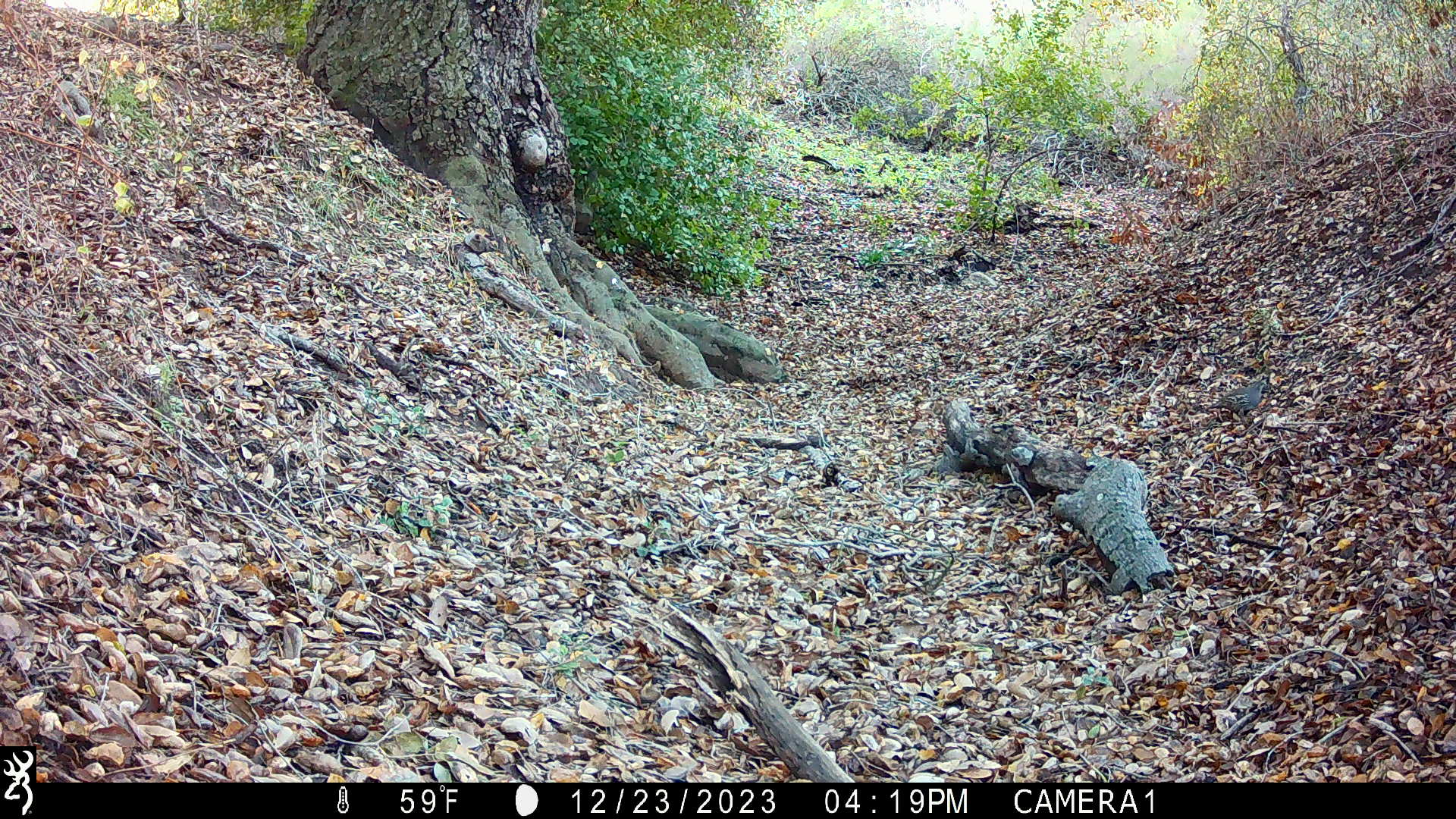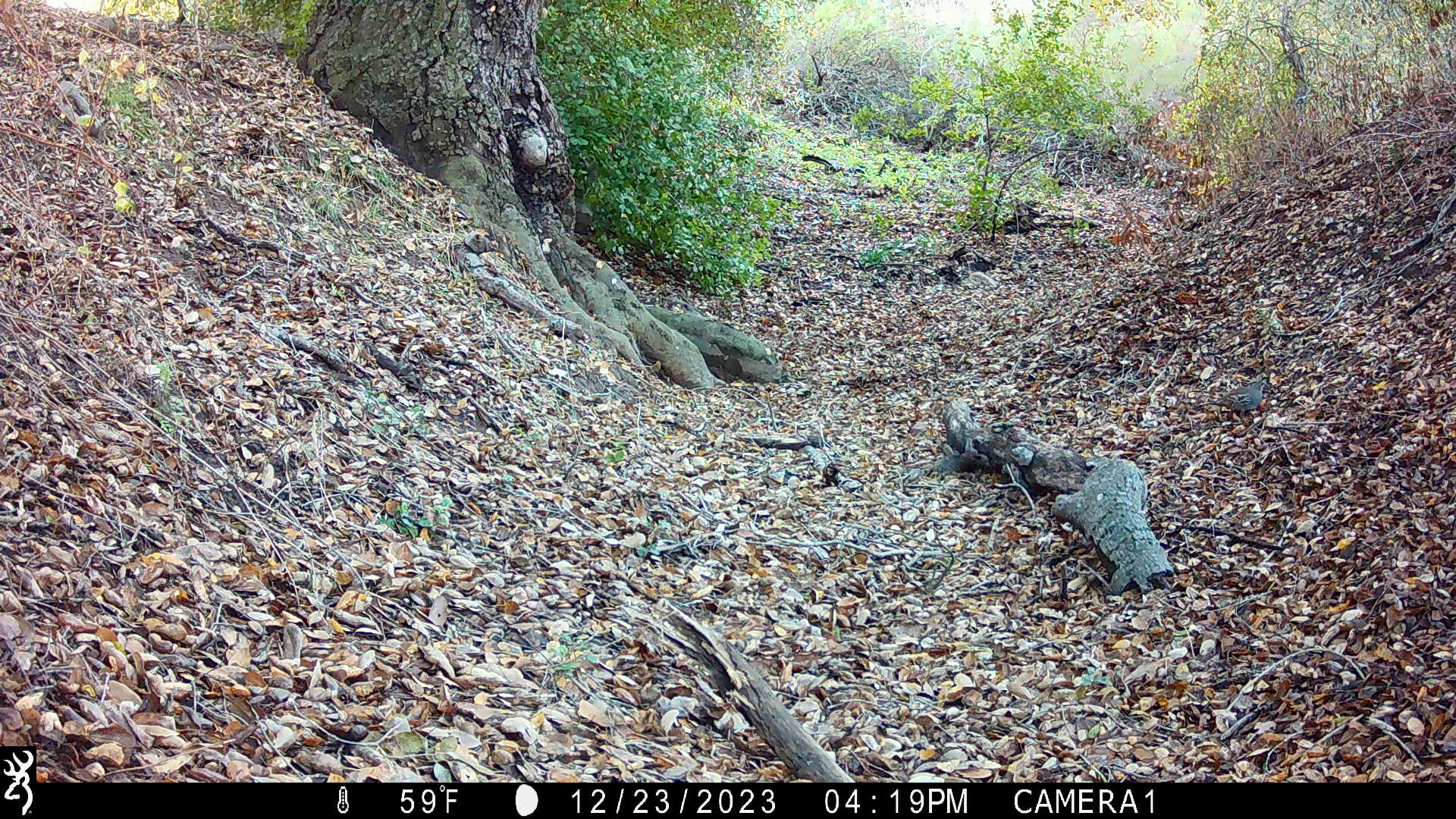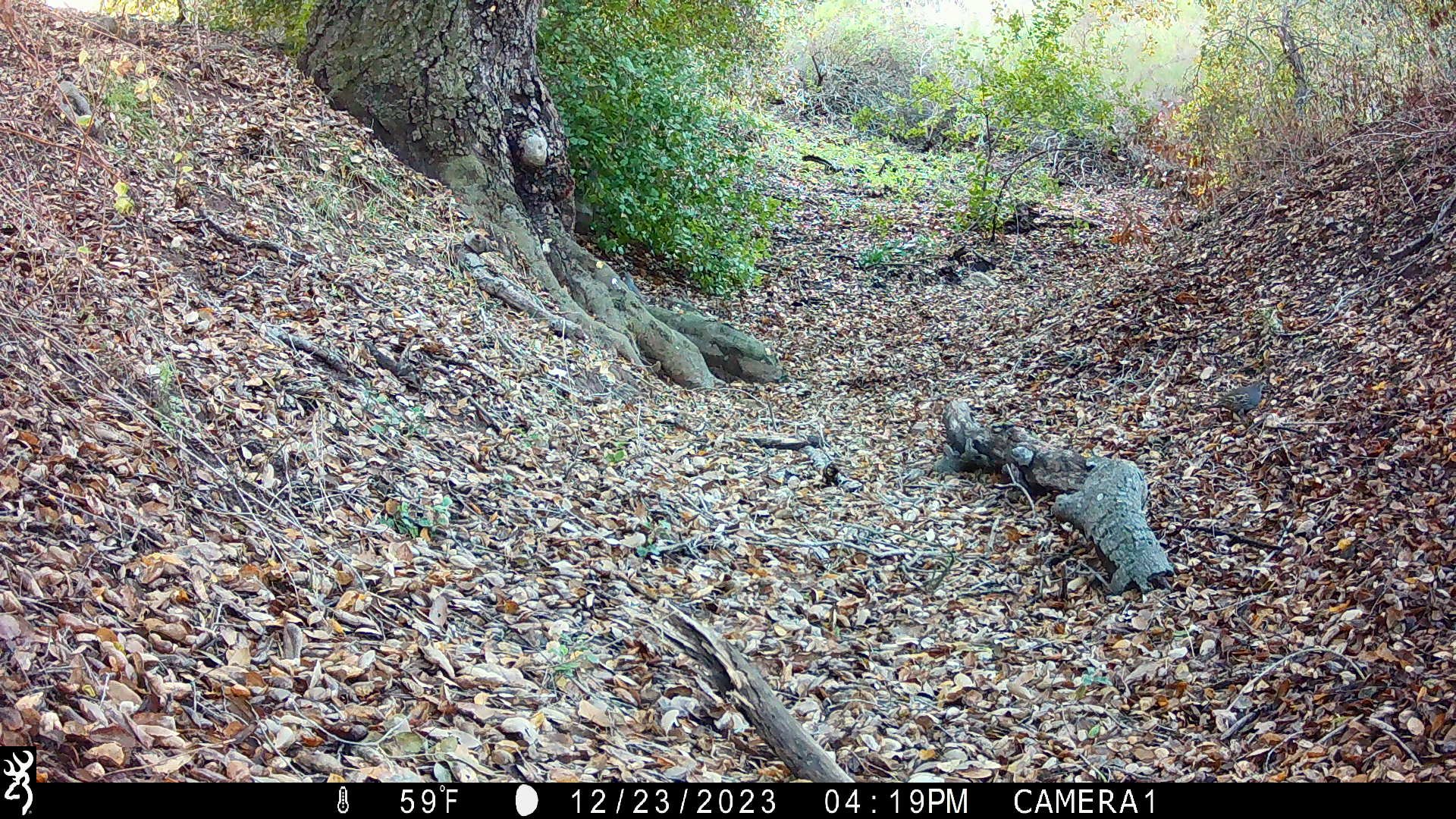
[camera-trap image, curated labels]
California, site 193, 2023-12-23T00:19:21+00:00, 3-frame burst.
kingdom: Animalia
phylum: Chordata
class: Aves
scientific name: Aves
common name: bird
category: unknown bird